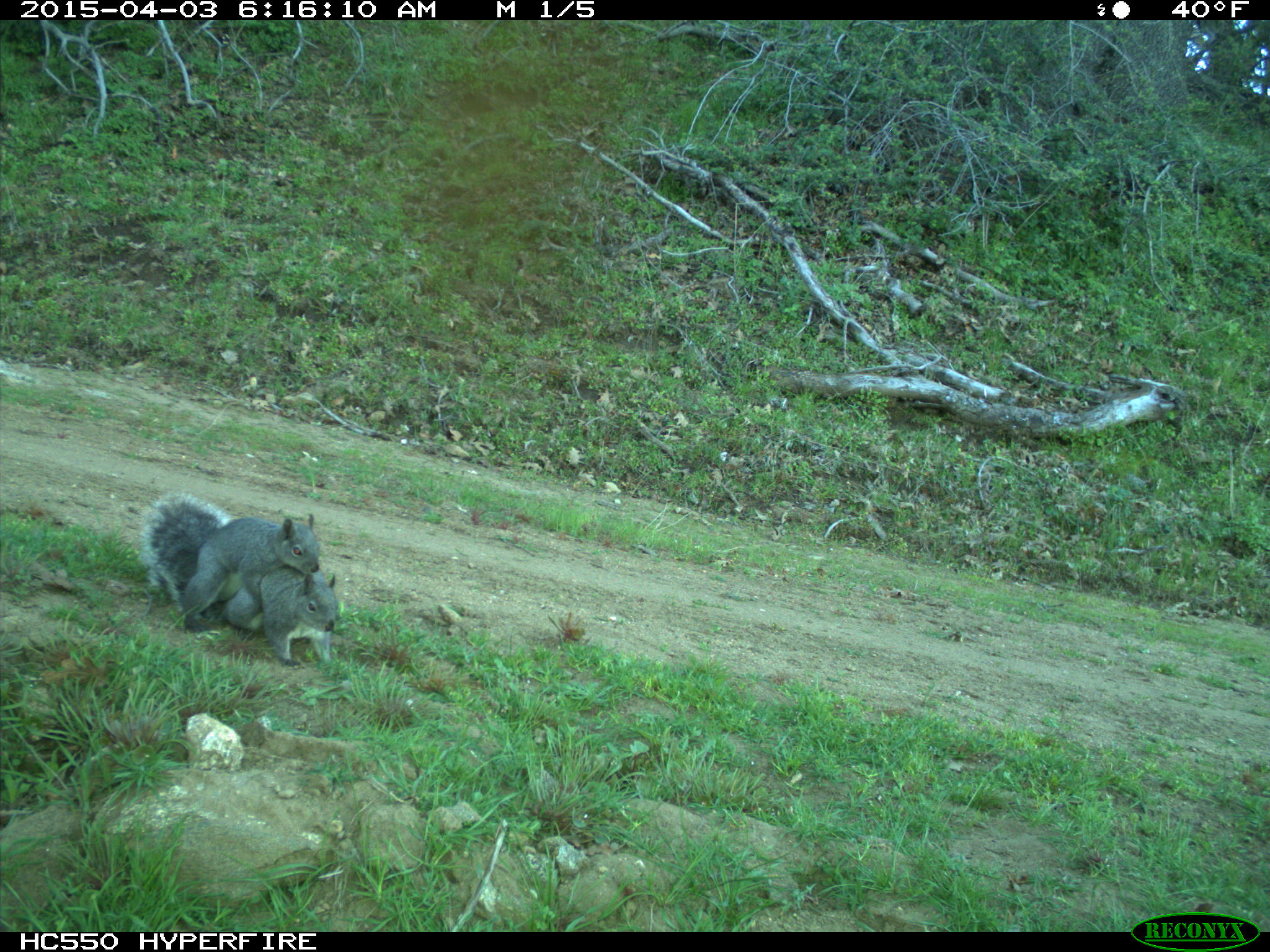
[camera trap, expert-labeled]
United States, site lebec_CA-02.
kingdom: Animalia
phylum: Chordata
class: Mammalia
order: Rodentia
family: Sciuridae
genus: Sciurus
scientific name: Sciurus carolinensis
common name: eastern gray squirrel